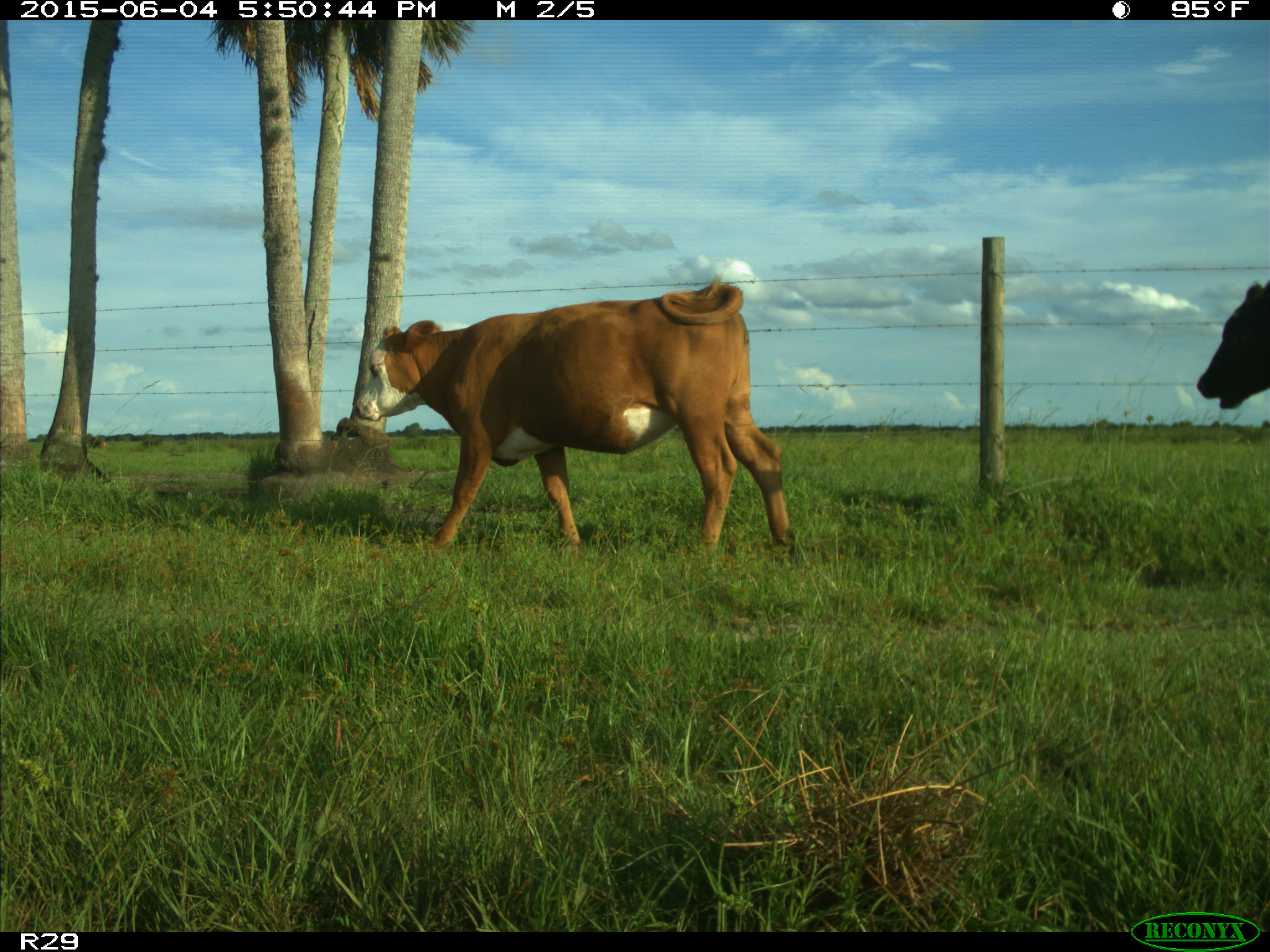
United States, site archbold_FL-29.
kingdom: Animalia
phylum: Chordata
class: Mammalia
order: Artiodactyla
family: Bovidae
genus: Bos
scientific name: Bos taurus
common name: domestic cow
Bos taurus (domestic cow).